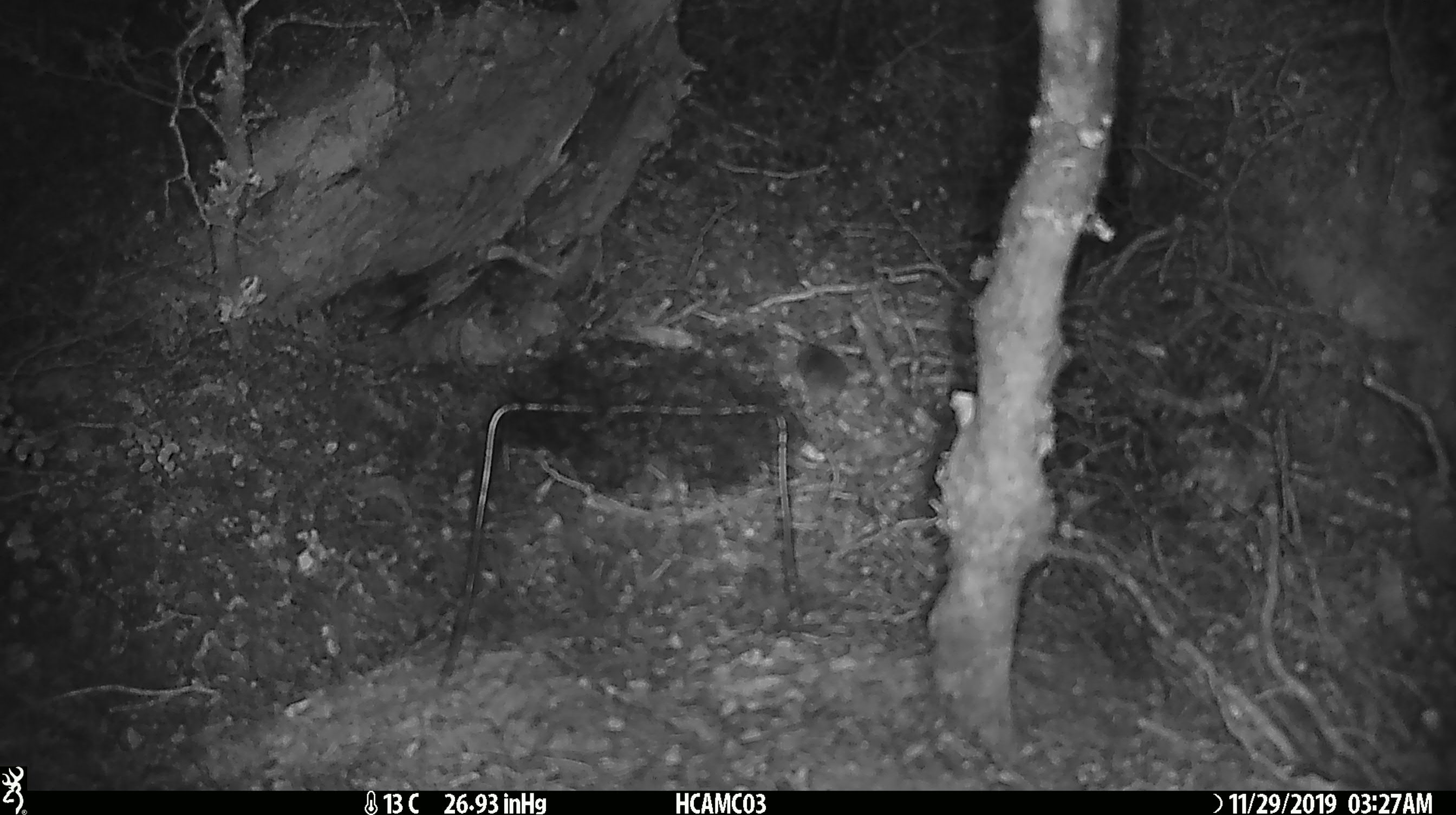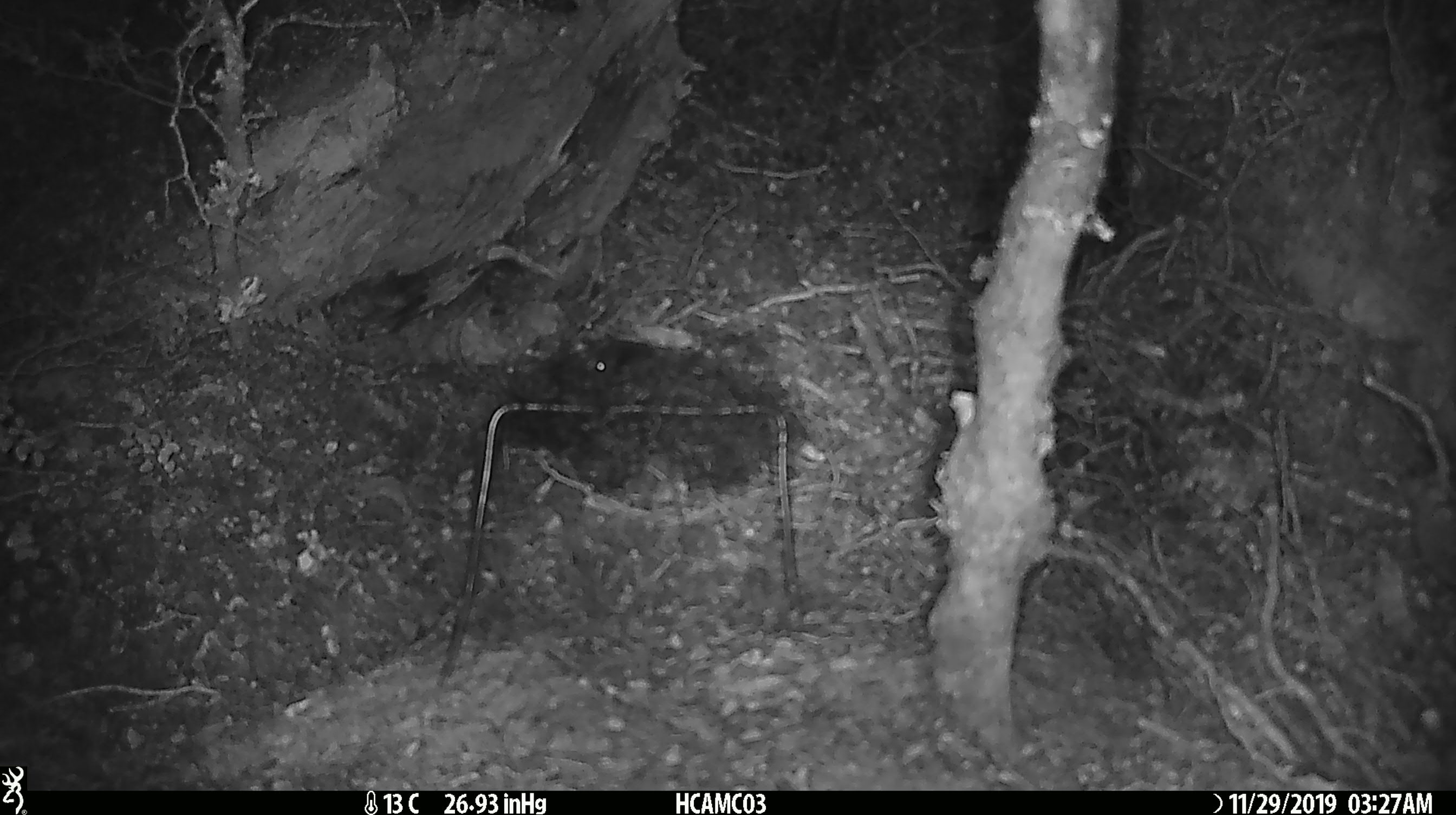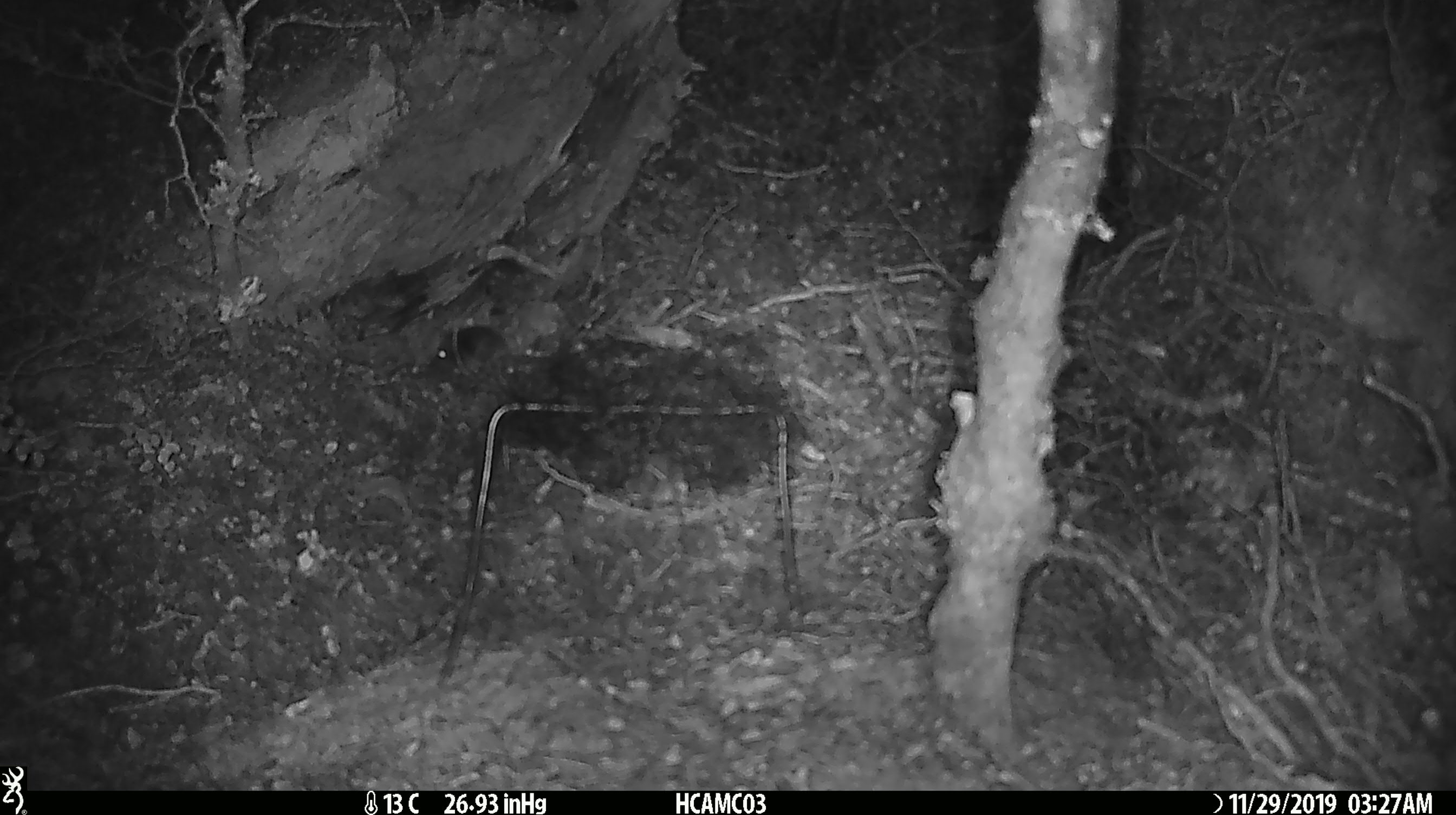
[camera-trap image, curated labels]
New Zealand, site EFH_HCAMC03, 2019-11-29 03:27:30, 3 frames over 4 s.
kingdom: Animalia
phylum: Chordata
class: Mammalia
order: Rodentia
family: Muridae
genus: Mus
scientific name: Mus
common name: mouse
Mouse (Mus).